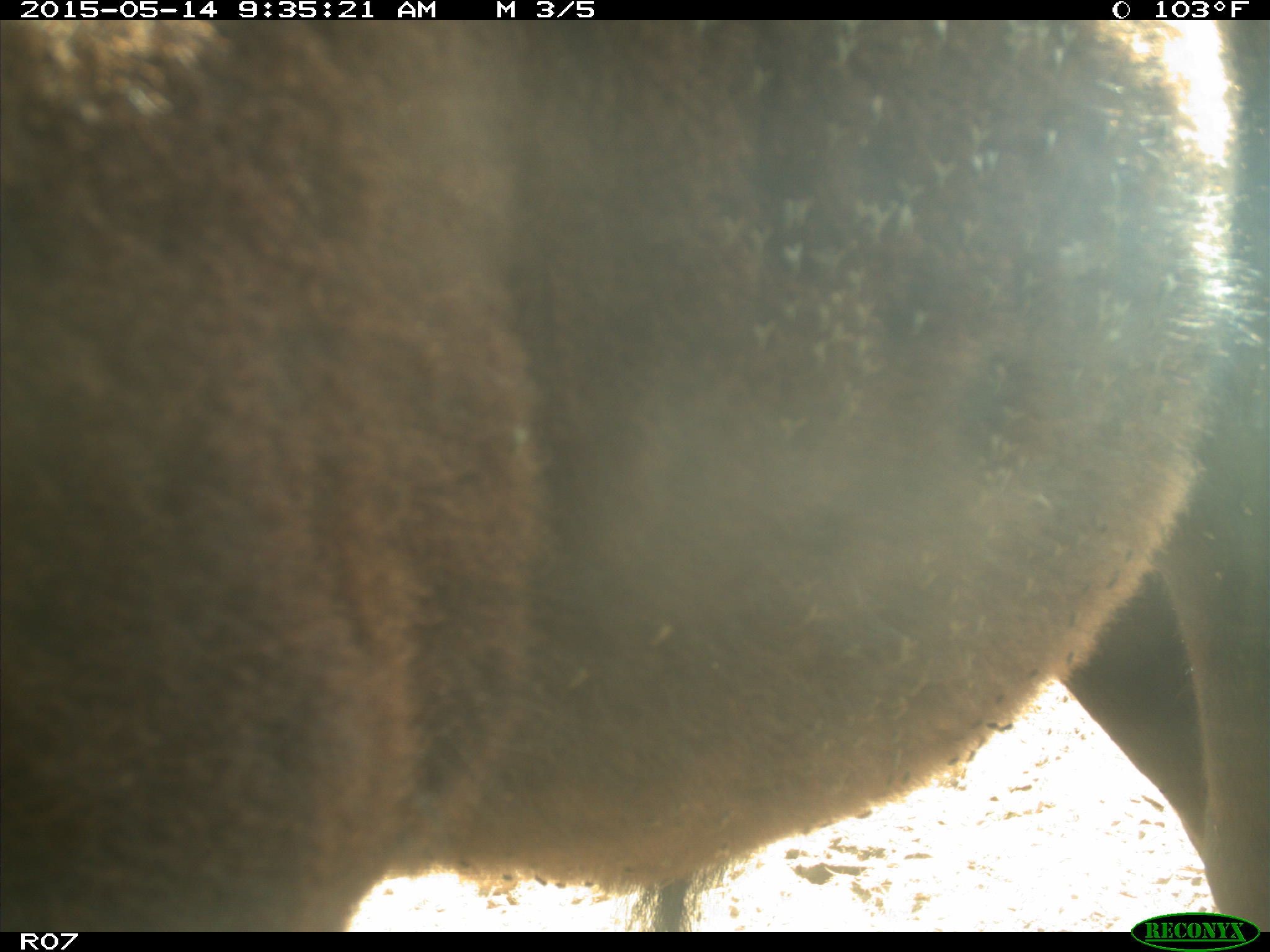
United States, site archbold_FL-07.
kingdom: Animalia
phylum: Chordata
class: Mammalia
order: Artiodactyla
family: Bovidae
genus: Bos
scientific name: Bos taurus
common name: domestic cow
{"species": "Bos taurus (domestic cow)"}